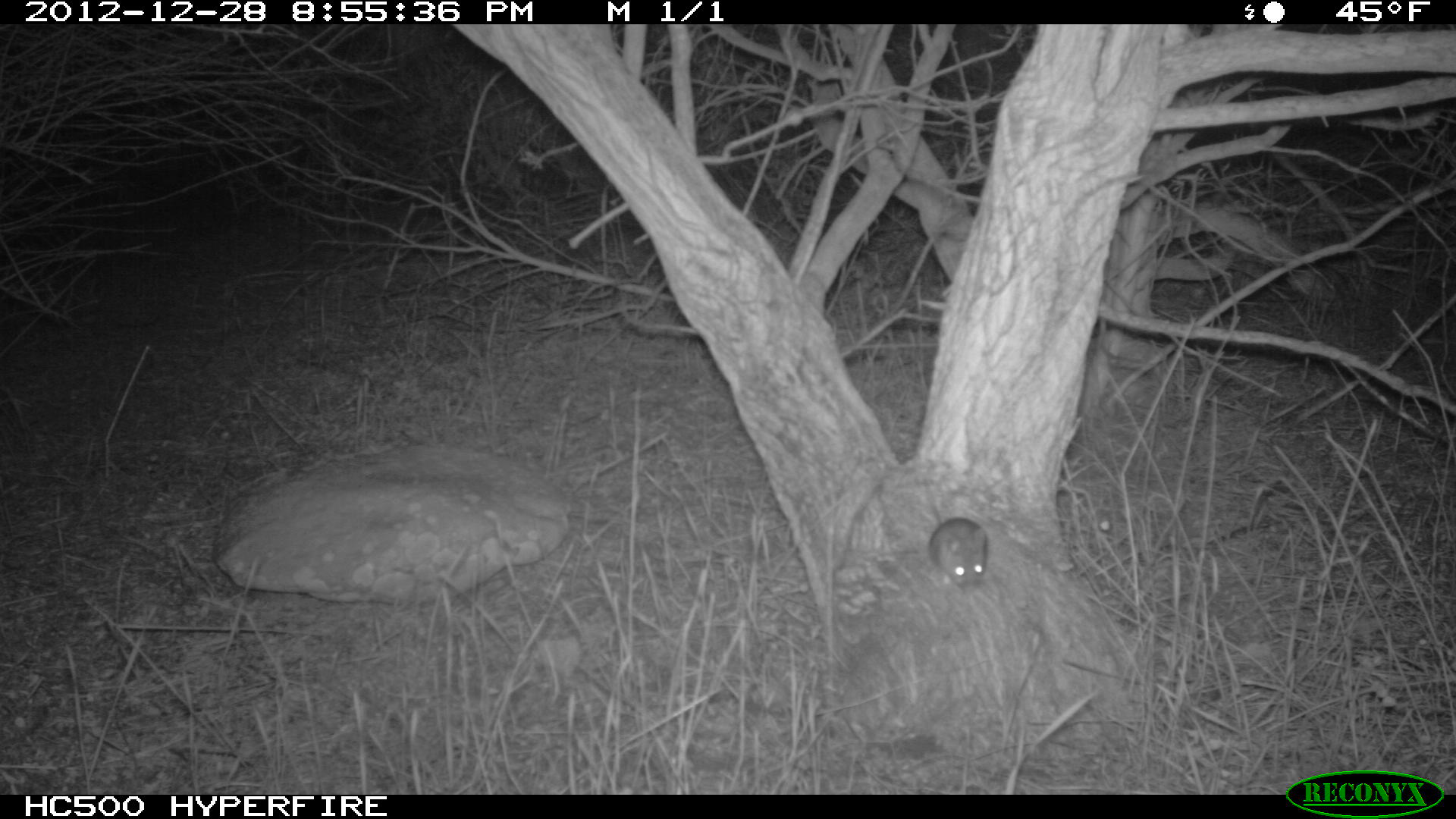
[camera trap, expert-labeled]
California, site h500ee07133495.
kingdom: Animalia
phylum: Chordata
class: Mammalia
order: Rodentia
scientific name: Rodentia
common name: rodent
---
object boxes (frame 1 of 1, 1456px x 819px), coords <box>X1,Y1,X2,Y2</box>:
rodent: <box>926,481,989,593</box>